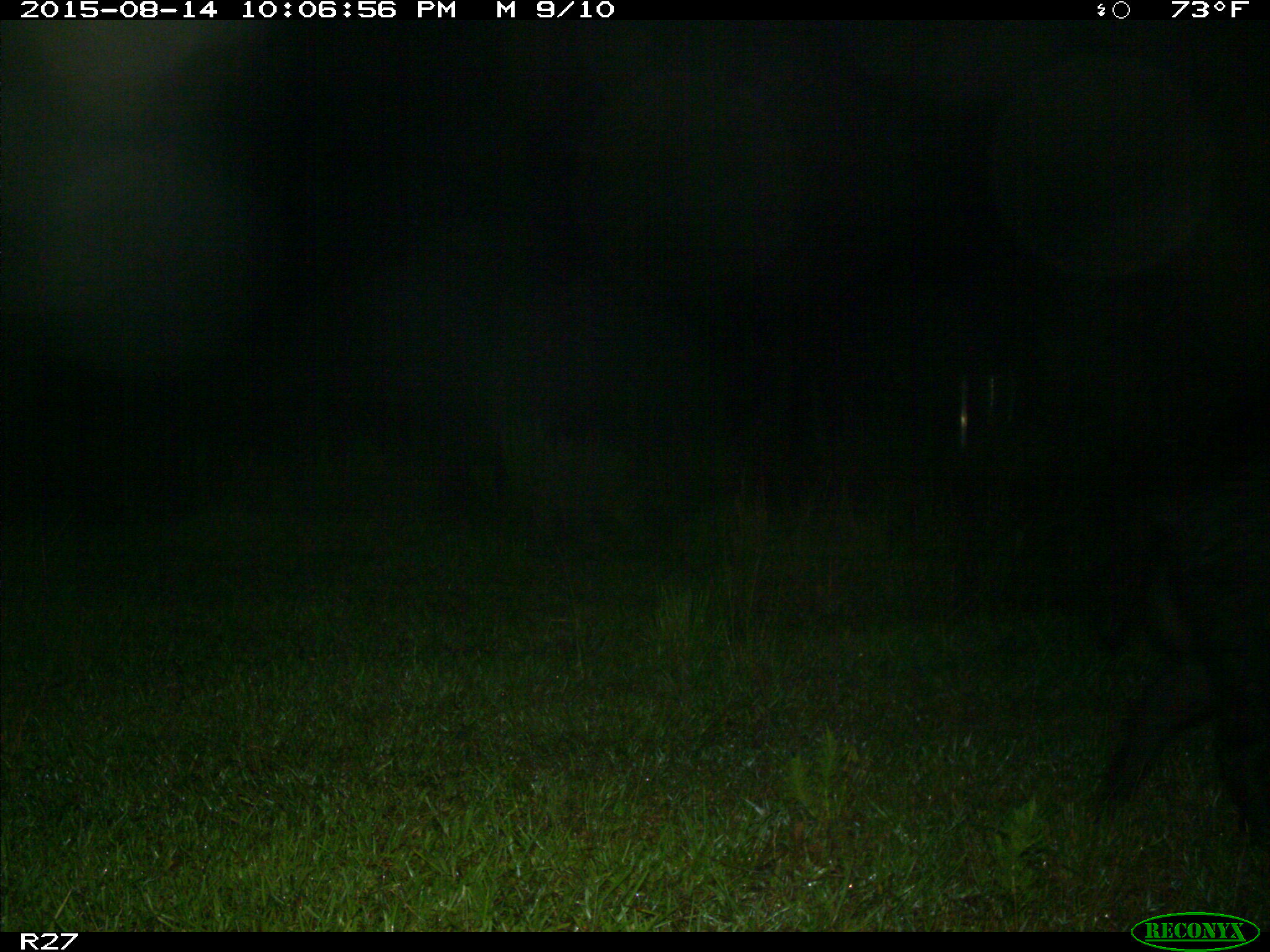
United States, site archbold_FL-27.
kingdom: Animalia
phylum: Chordata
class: Mammalia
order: Artiodactyla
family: Suidae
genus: Sus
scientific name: Sus scrofa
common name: wild boar